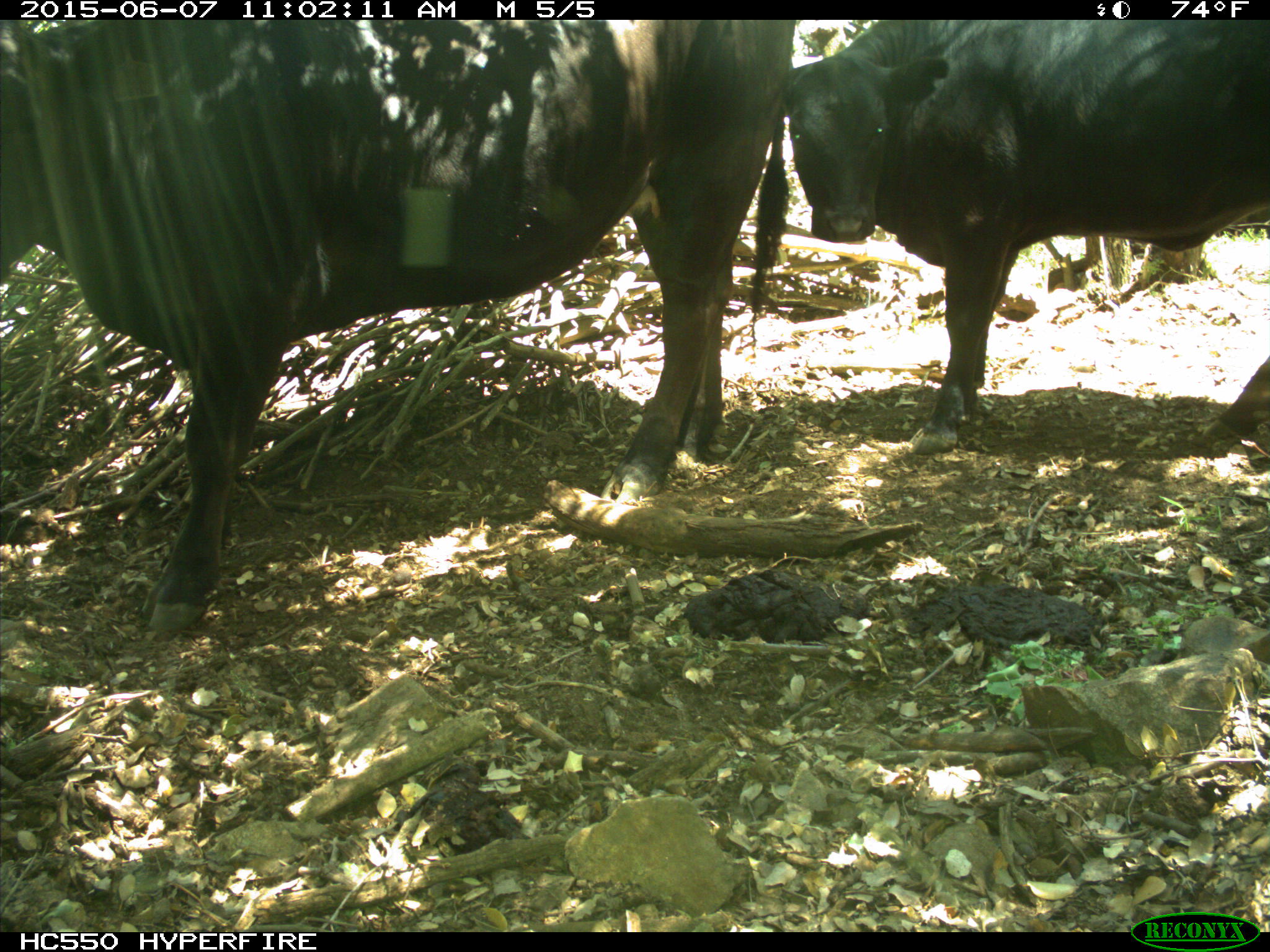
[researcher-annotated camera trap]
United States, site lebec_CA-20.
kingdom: Animalia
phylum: Chordata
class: Mammalia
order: Artiodactyla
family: Bovidae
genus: Bos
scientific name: Bos taurus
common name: domestic cow